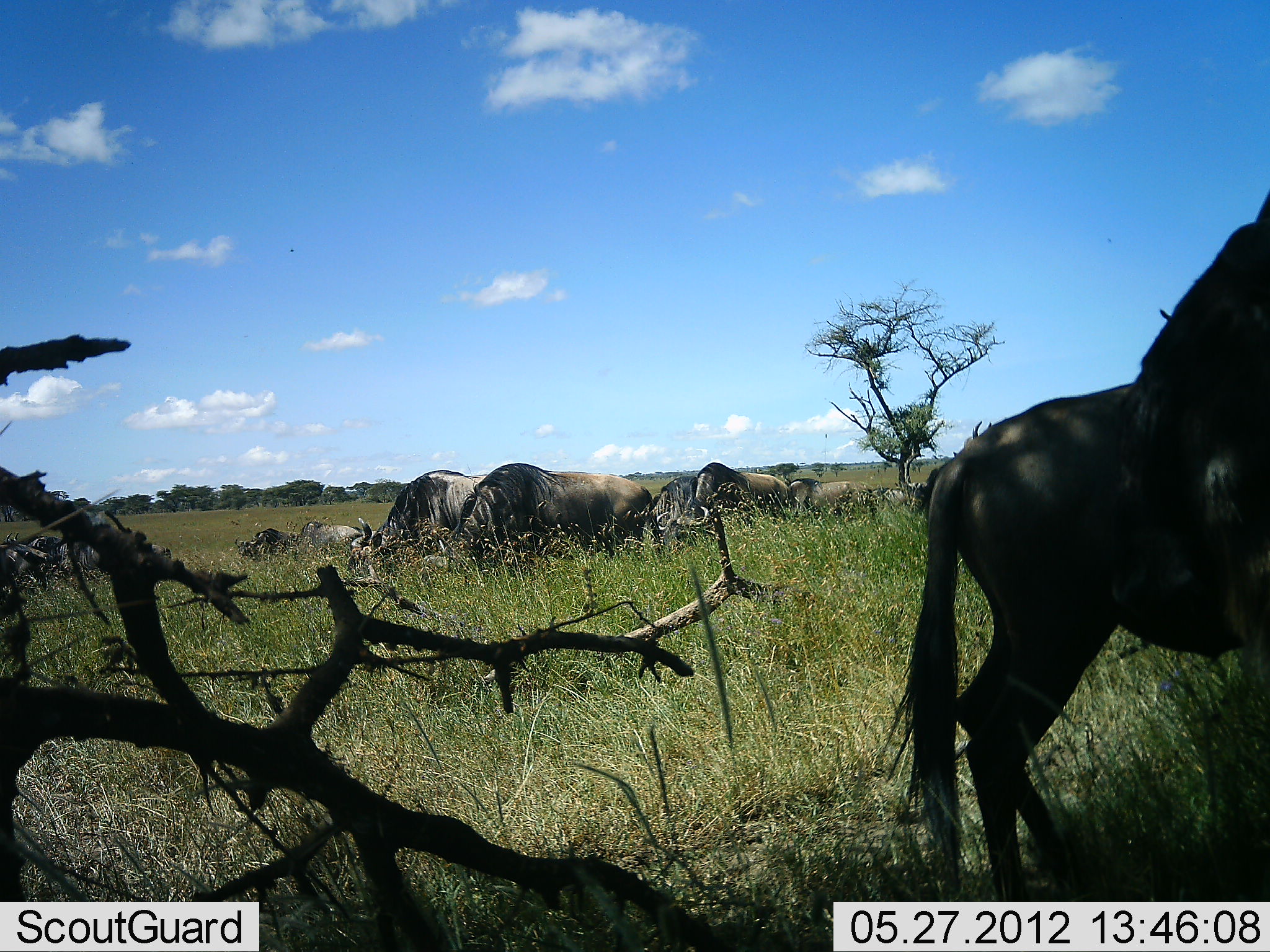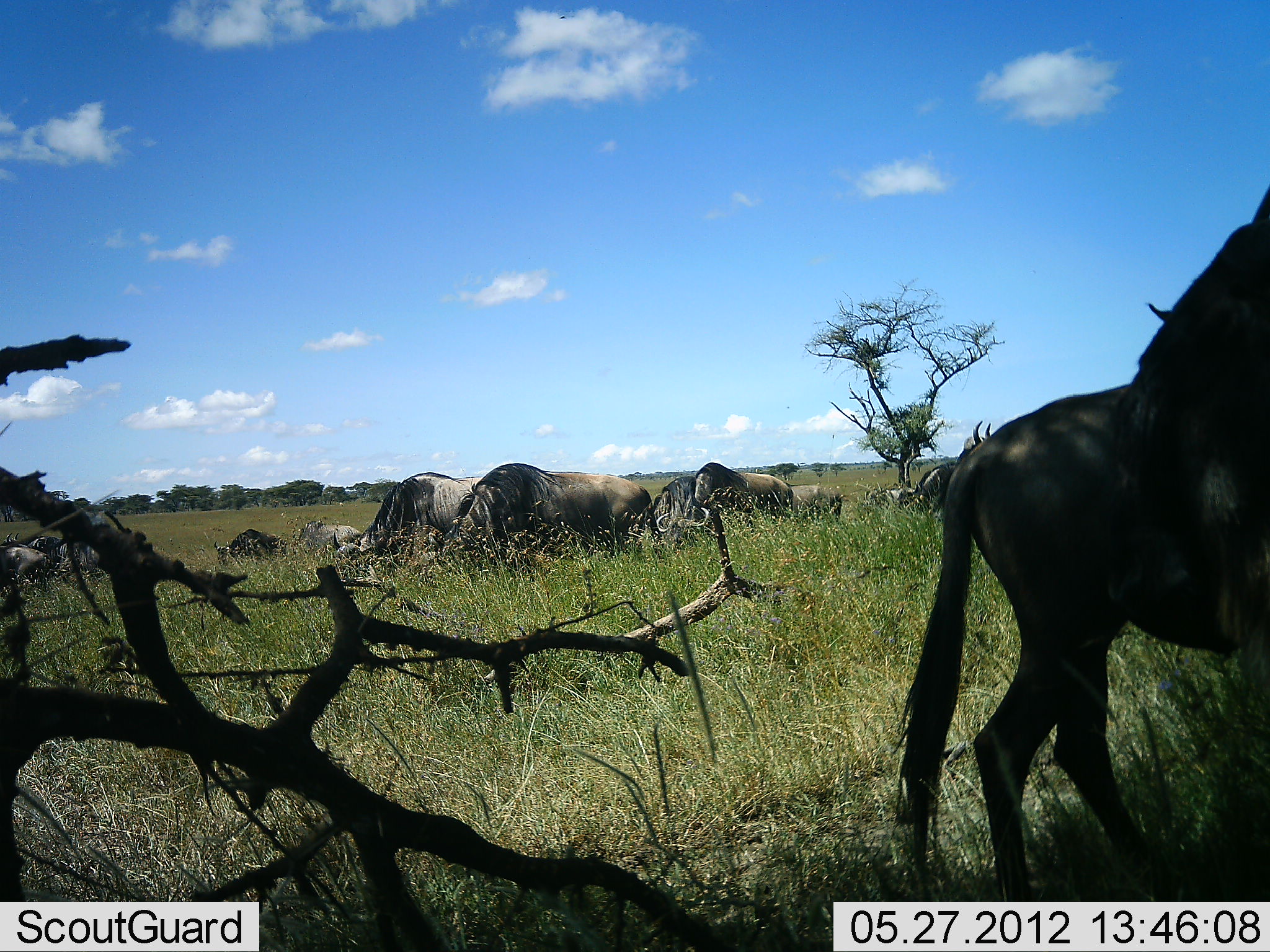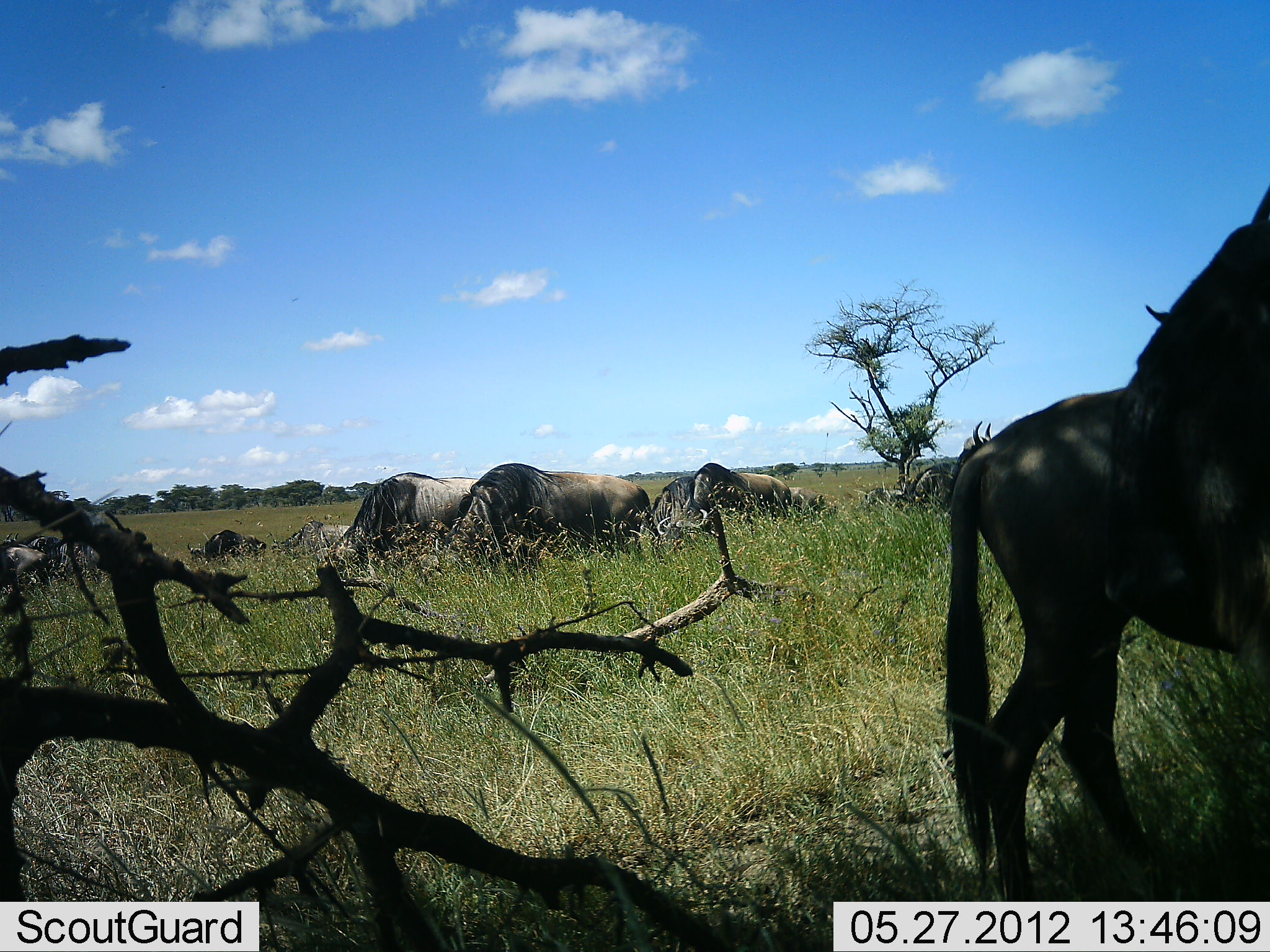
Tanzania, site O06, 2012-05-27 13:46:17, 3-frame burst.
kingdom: Animalia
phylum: Chordata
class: Mammalia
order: Artiodactyla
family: Bovidae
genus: Connochaetes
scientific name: Connochaetes taurinus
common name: blue wildebeest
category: wildebeest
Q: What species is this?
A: Wildebeest (blue wildebeest) (Connochaetes taurinus).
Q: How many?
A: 11-50.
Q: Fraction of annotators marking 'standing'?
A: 53%.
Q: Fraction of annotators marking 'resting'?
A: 33%.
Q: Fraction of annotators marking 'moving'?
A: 47%.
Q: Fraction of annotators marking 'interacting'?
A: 0%.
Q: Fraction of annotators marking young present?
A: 0%.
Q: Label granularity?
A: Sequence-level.